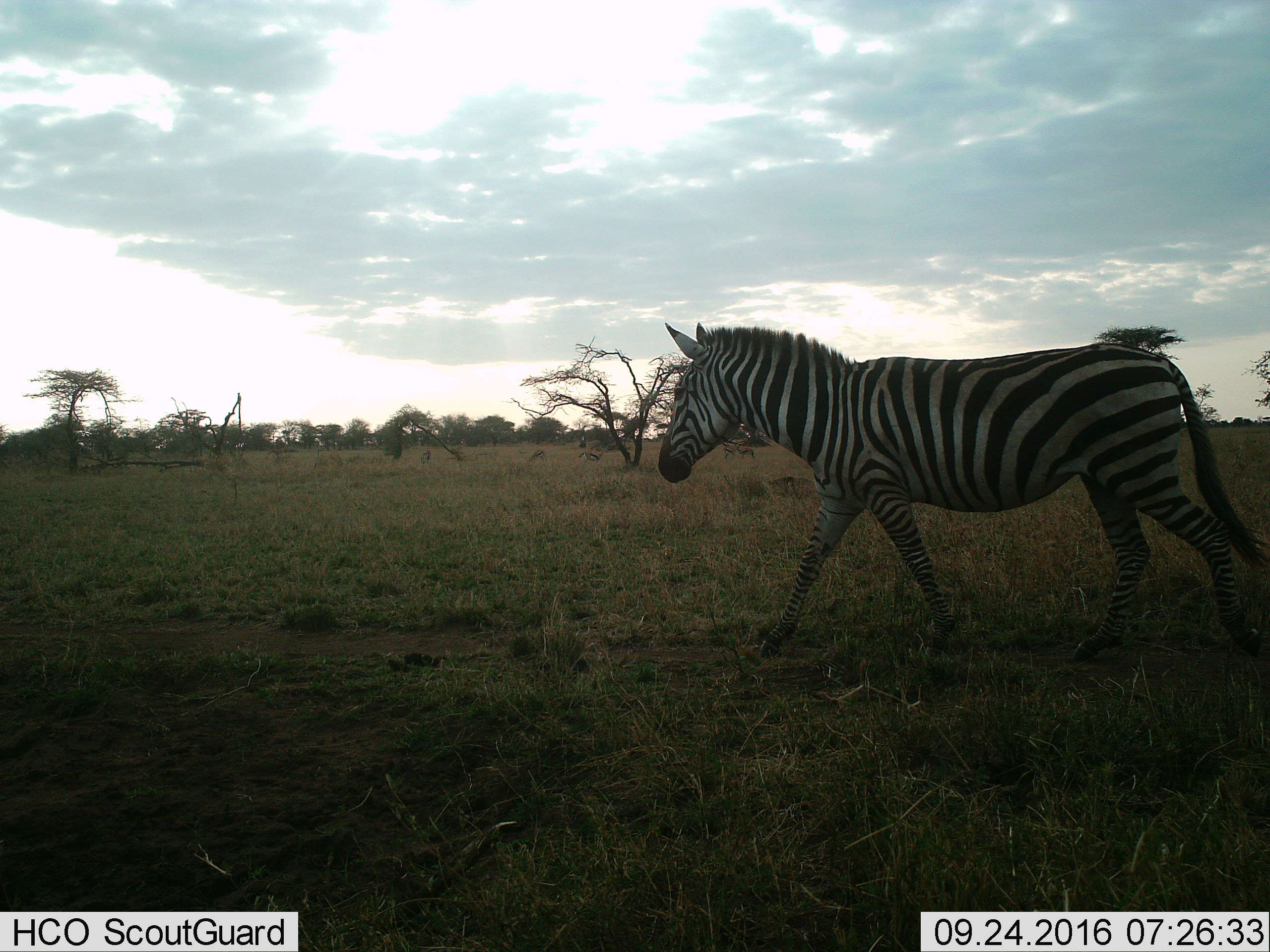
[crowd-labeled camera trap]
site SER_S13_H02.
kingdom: Animalia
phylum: Chordata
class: Mammalia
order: Perissodactyla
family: Equidae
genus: Equus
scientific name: Equus quagga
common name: plains zebra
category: zebraplains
Zebraplains (plains zebra) (Equus quagga), count 1. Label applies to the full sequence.